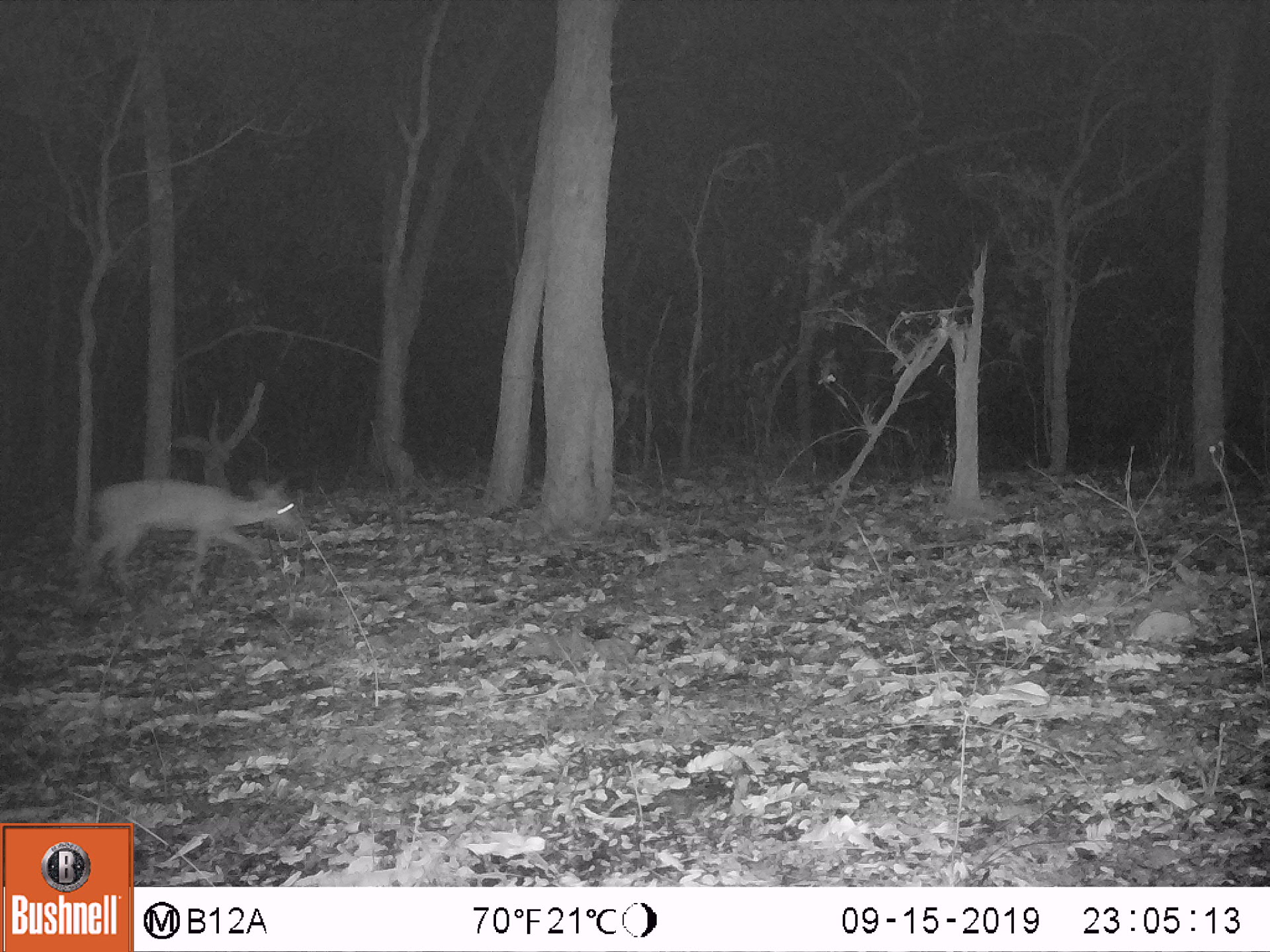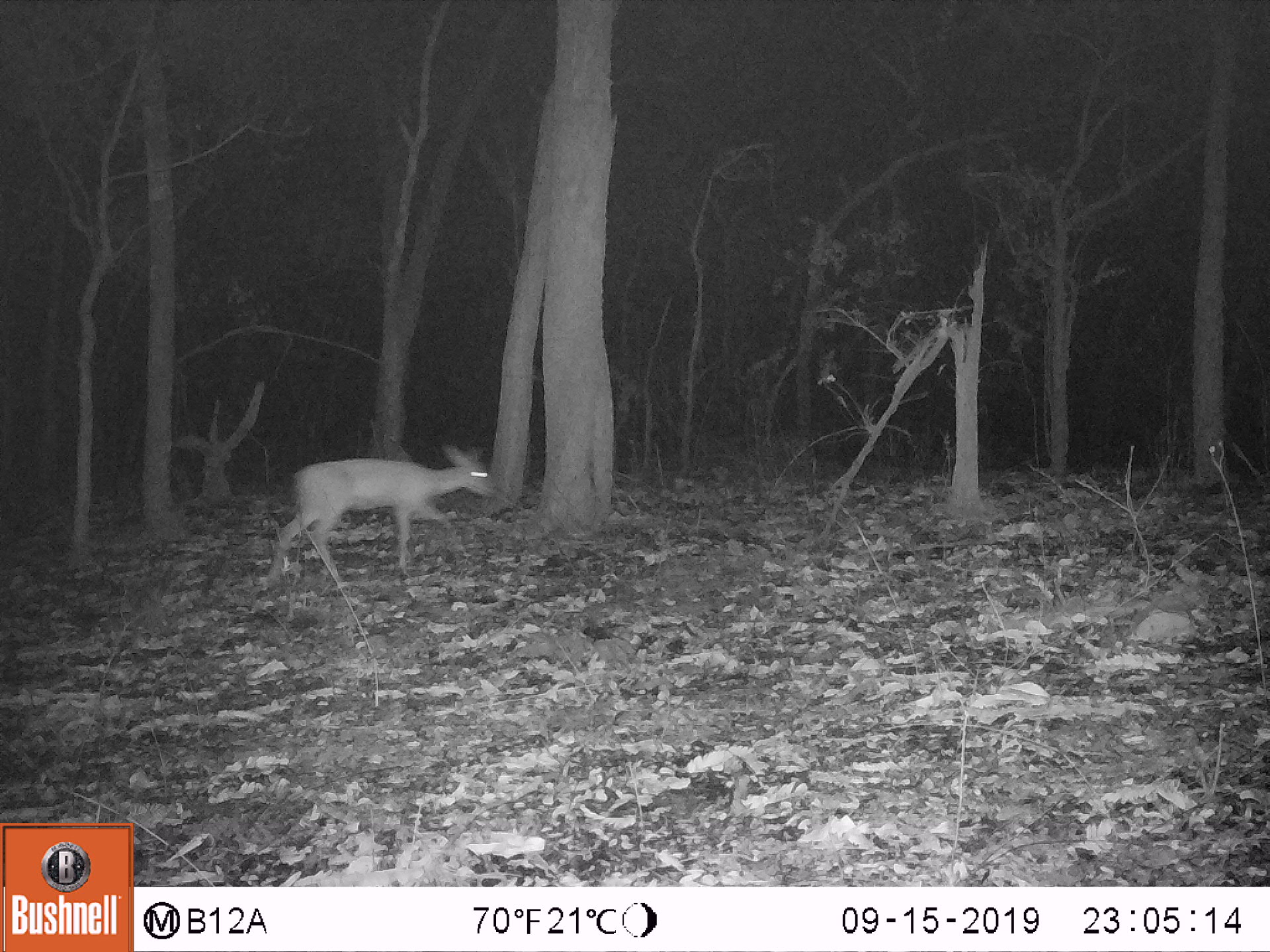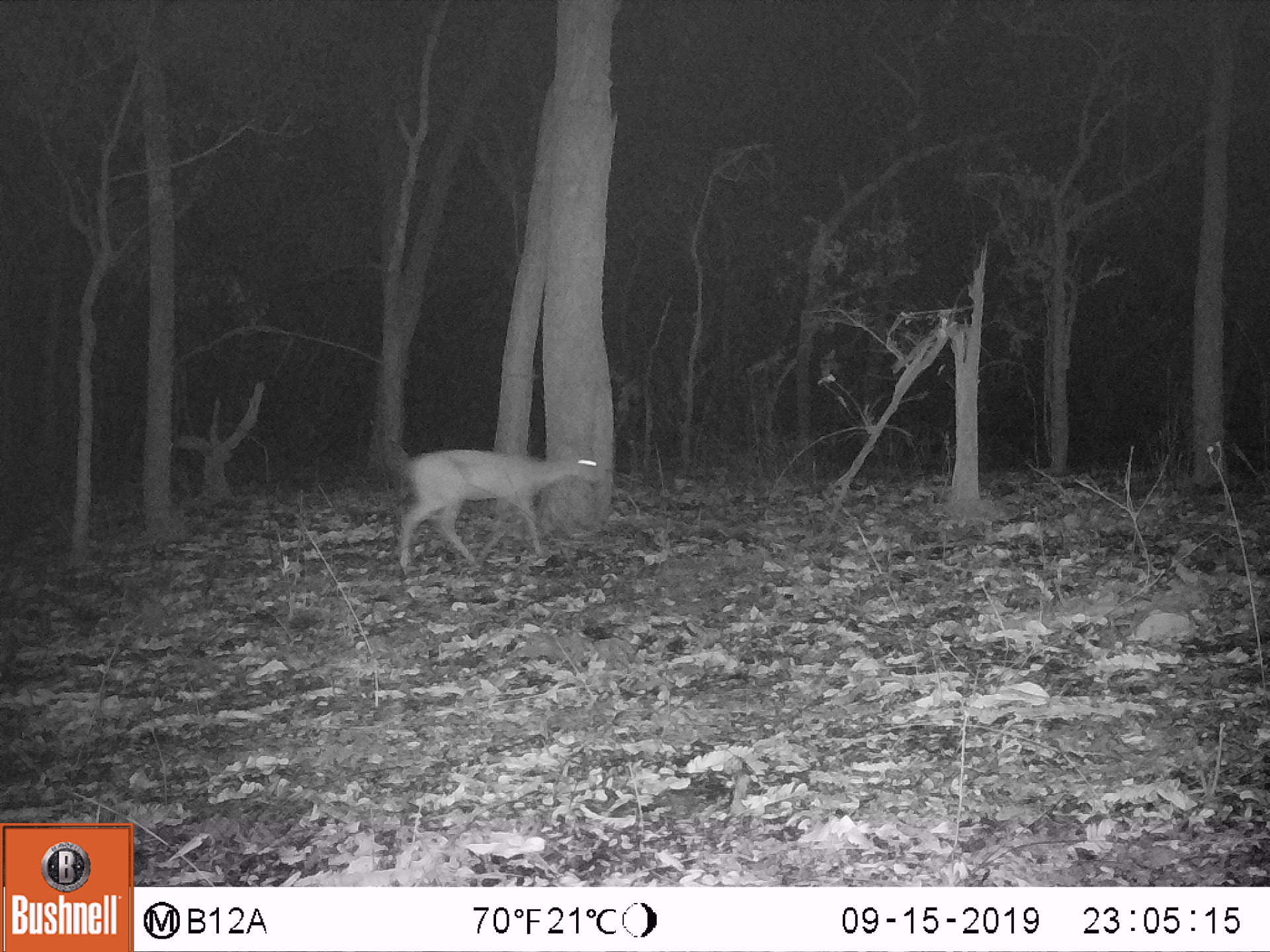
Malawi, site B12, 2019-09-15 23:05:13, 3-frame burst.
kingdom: Animalia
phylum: Chordata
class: Mammalia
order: Artiodactyla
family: Bovidae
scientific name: Antilopinae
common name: small antelope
Small antelope (Antilopinae), count 1.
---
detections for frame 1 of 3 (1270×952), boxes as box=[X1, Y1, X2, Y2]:
small antelope: box=[83, 474, 303, 597]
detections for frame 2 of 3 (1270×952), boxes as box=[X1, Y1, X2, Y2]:
small antelope: box=[265, 442, 496, 584]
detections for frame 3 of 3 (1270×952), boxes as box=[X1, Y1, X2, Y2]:
small antelope: box=[393, 437, 604, 575]